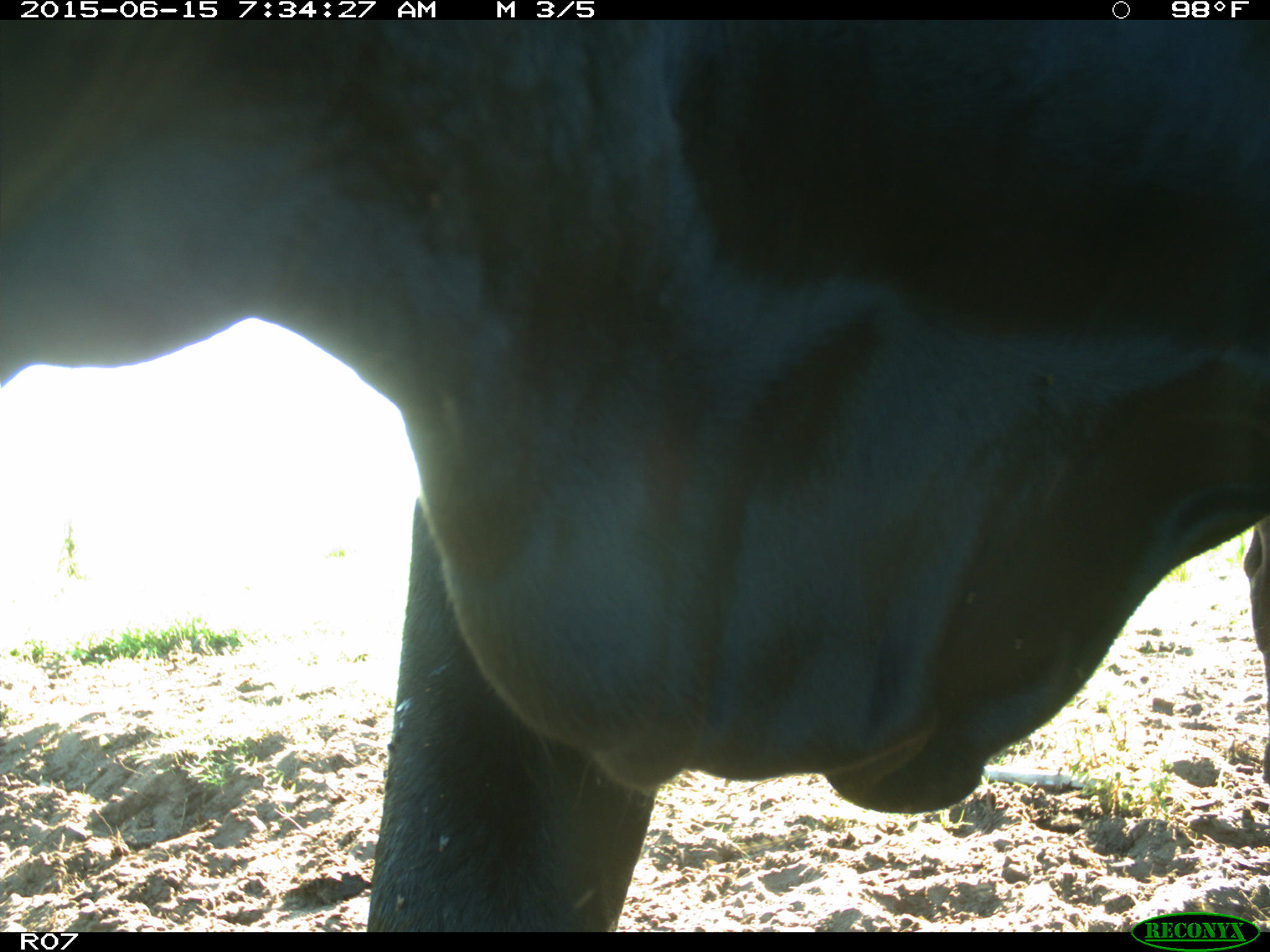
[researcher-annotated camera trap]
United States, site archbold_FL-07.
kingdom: Animalia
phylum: Chordata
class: Mammalia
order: Artiodactyla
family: Bovidae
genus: Bos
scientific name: Bos taurus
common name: domestic cow